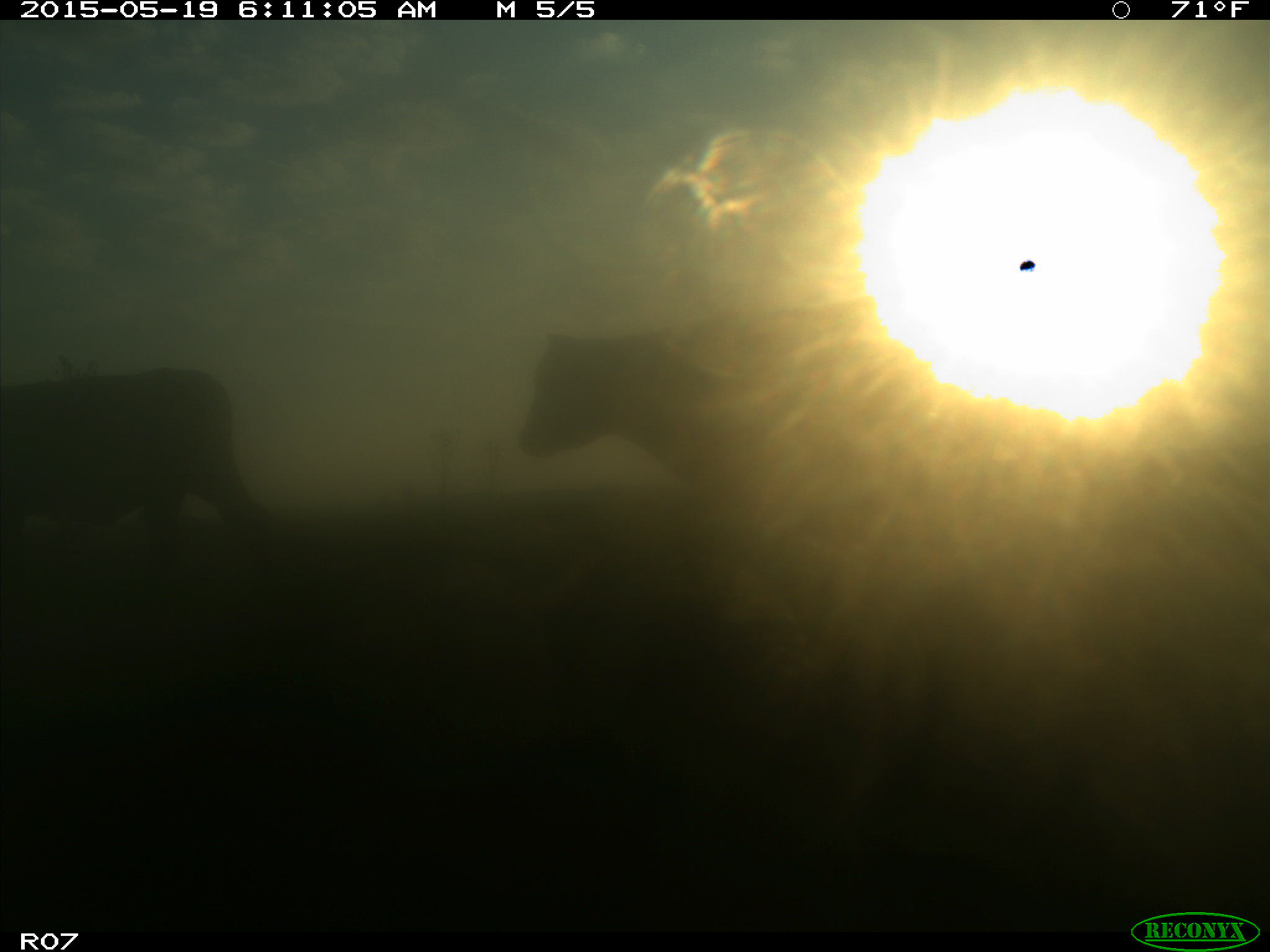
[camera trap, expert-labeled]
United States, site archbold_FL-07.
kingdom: Animalia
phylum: Chordata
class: Mammalia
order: Artiodactyla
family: Bovidae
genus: Bos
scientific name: Bos taurus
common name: domestic cow